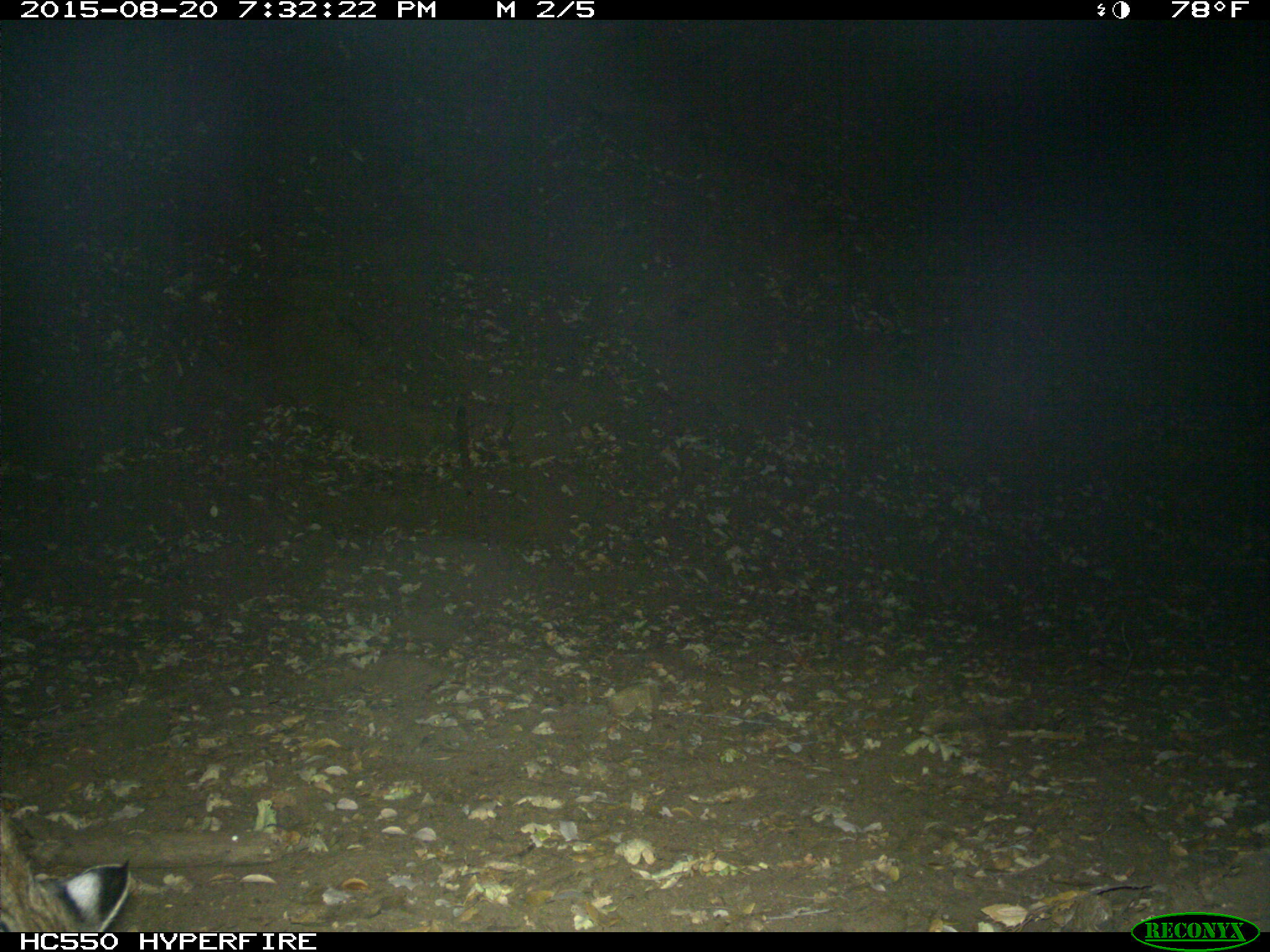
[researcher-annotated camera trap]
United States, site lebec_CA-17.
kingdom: Animalia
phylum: Chordata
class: Mammalia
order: Carnivora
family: Felidae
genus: Lynx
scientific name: Lynx rufus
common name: bobcat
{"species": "Lynx rufus (bobcat)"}